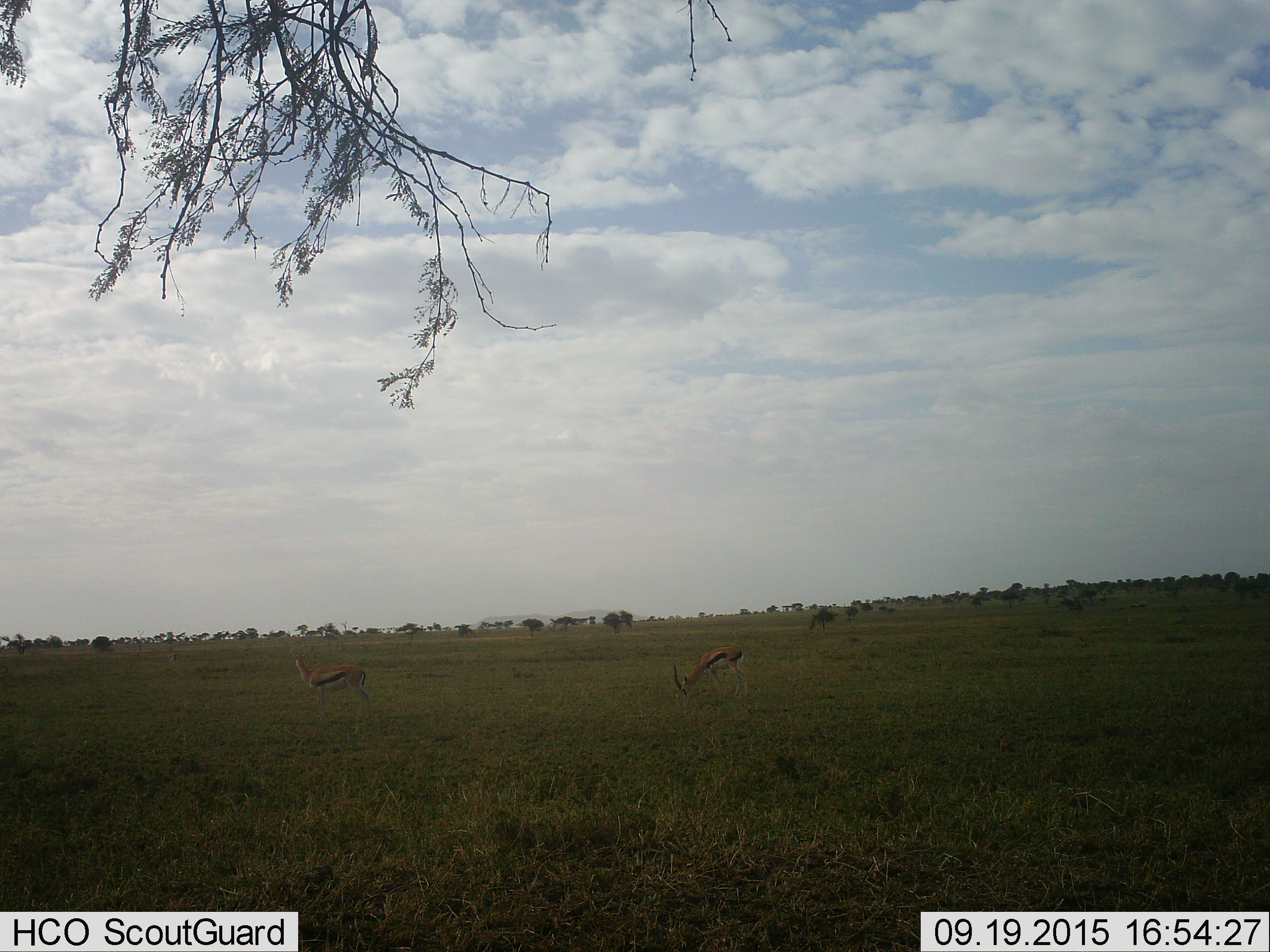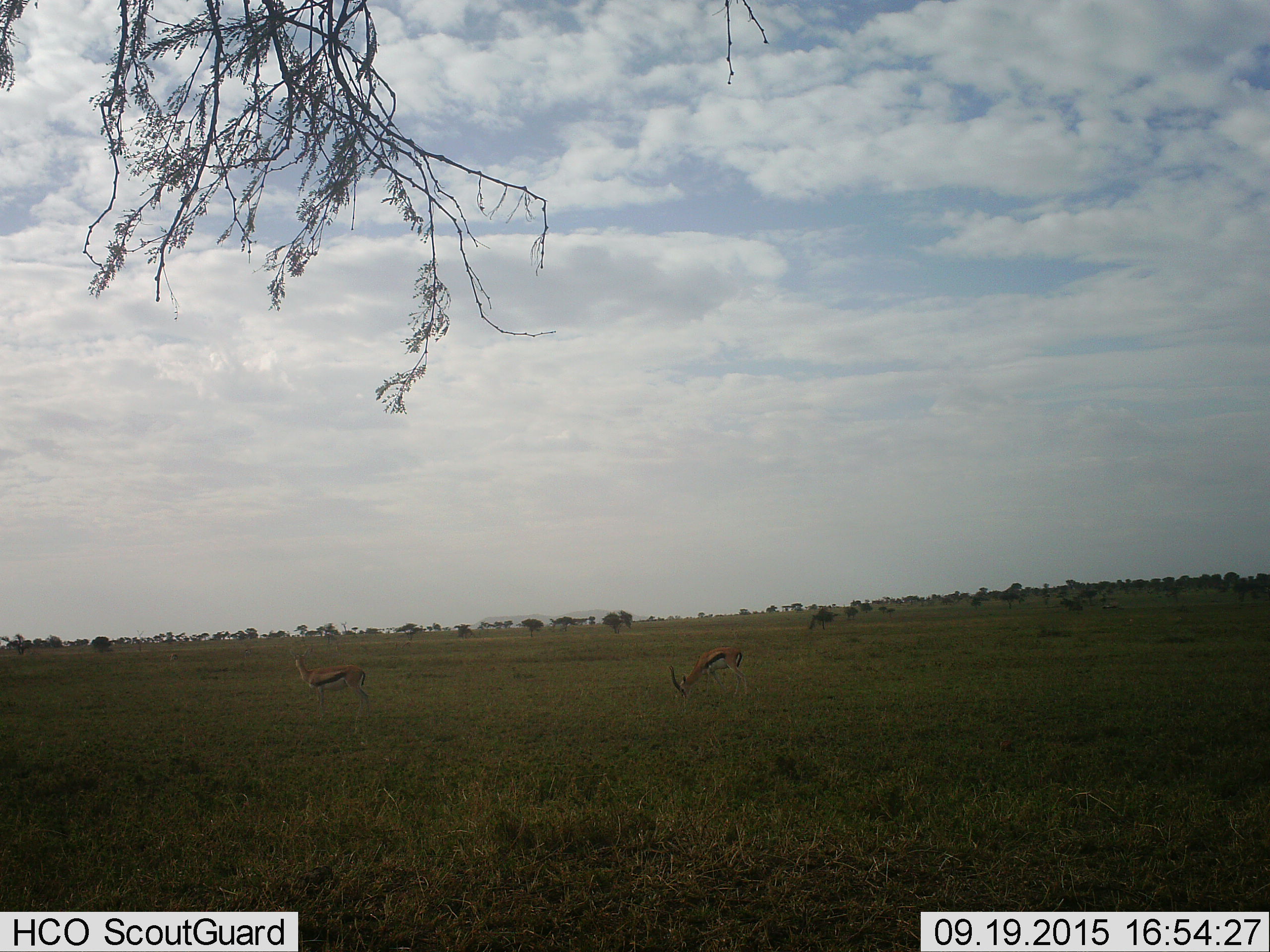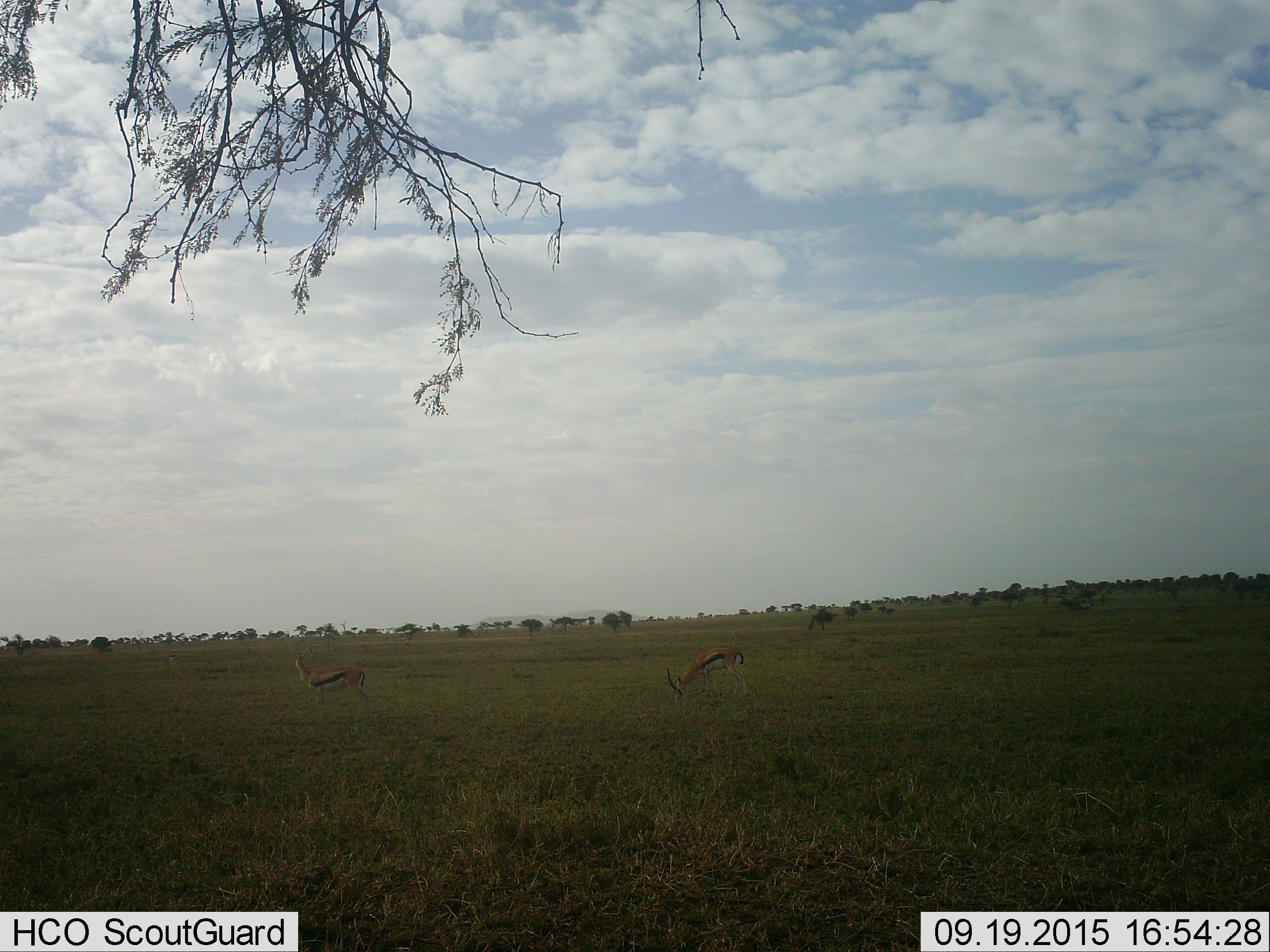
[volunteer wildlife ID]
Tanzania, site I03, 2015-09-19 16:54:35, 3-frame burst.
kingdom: Animalia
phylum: Chordata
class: Mammalia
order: Artiodactyla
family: Bovidae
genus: Eudorcas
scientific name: Eudorcas thomsonii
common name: thomson's gazelle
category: gazellethomsons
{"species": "gazellethomsons (thomson's gazelle) (Eudorcas thomsonii)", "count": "2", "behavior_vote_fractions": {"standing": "71%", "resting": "14%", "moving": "43%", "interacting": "0%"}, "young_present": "14%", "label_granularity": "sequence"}